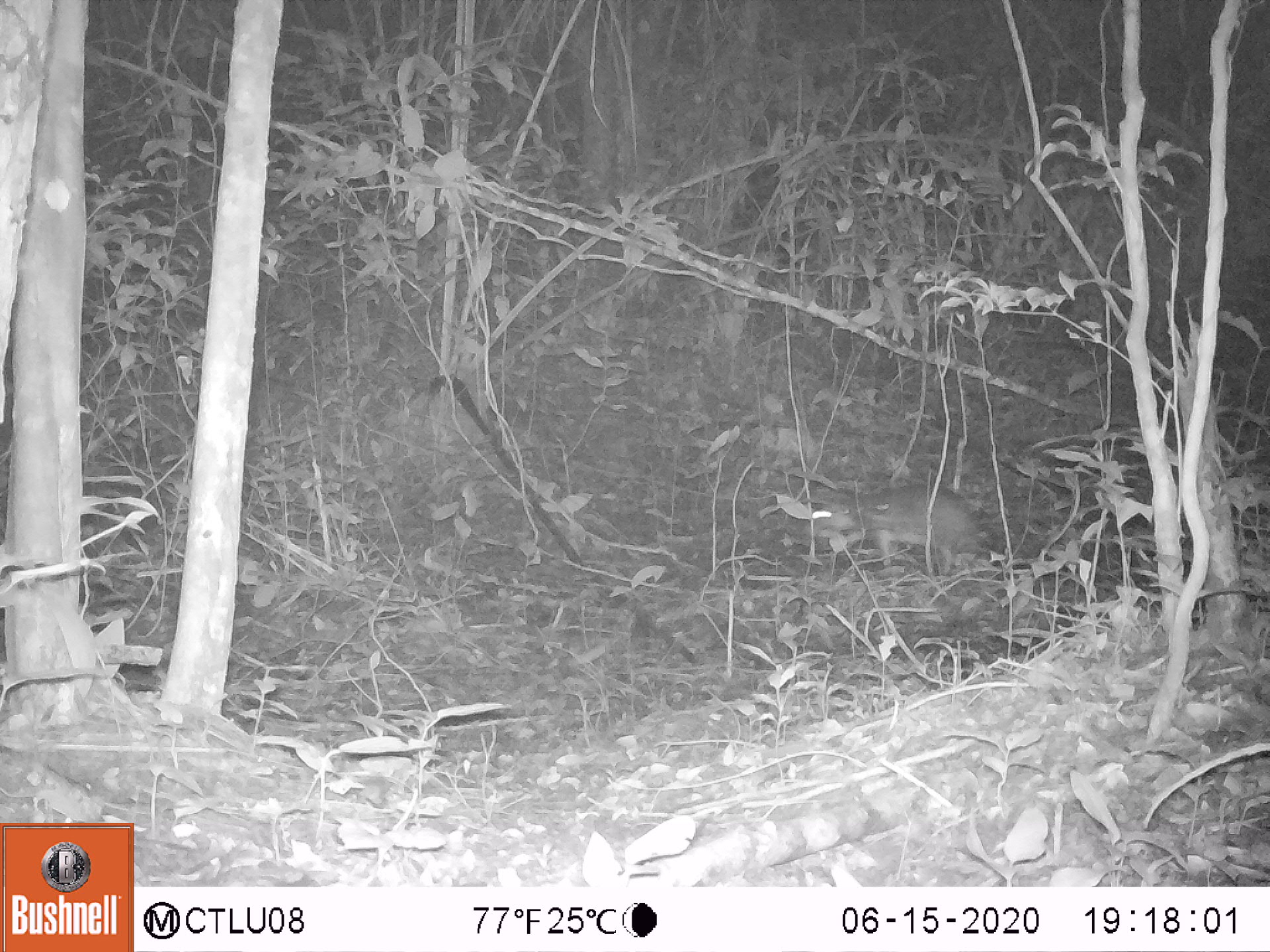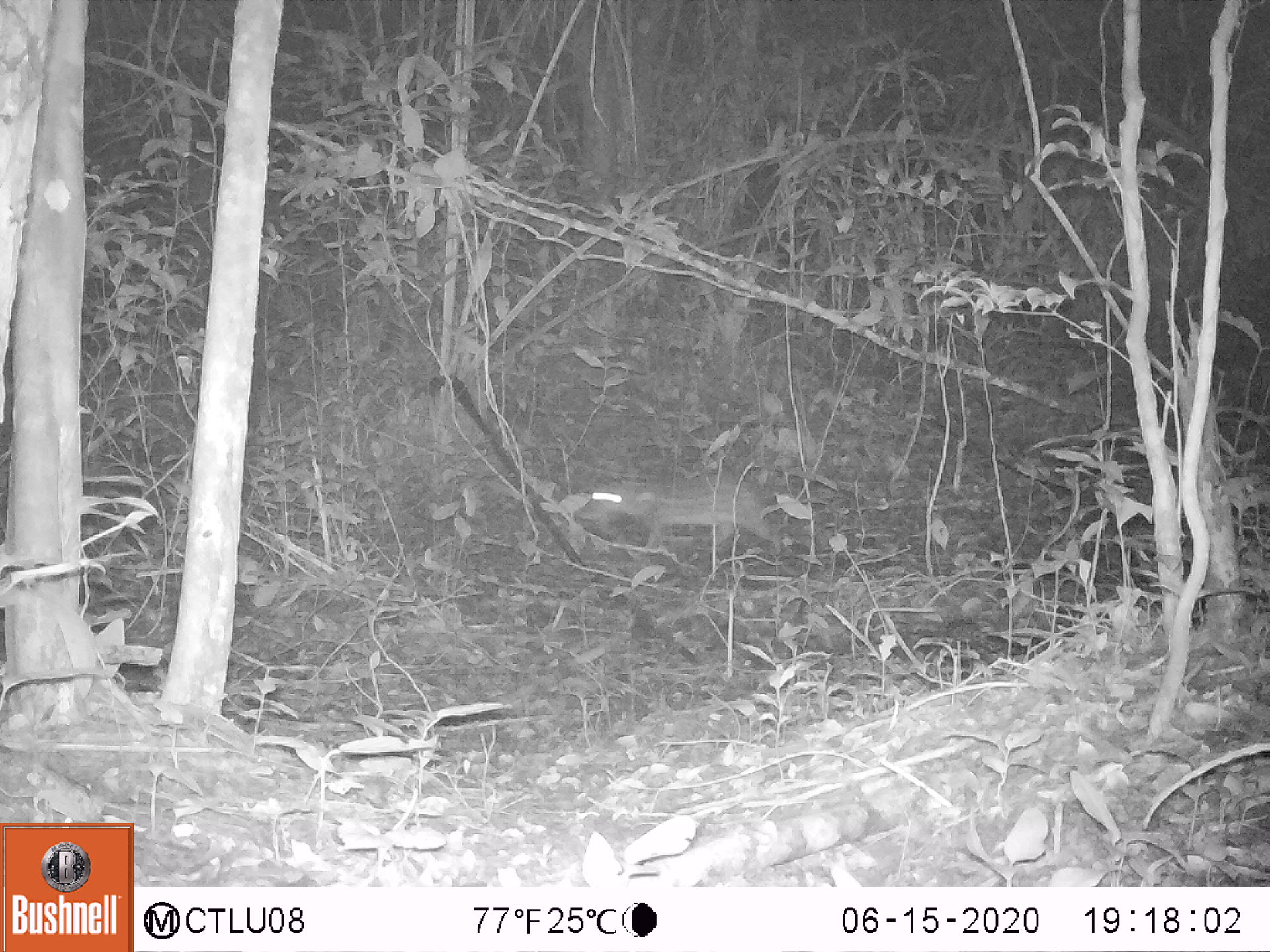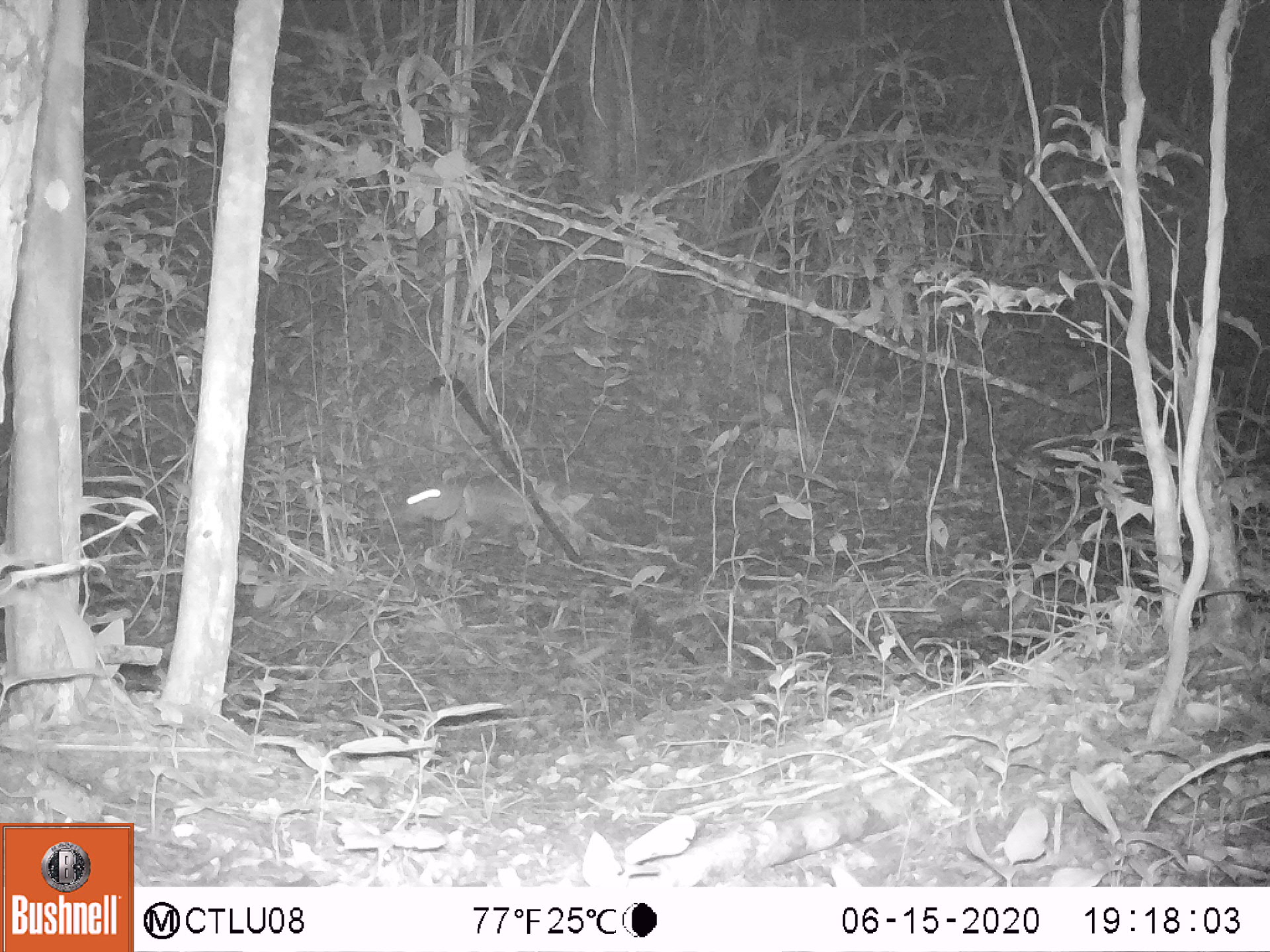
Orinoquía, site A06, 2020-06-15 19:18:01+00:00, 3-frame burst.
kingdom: Animalia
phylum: Chordata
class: Mammalia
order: Rodentia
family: Cuniculidae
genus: Cuniculus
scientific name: Cuniculus paca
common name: spotted paca